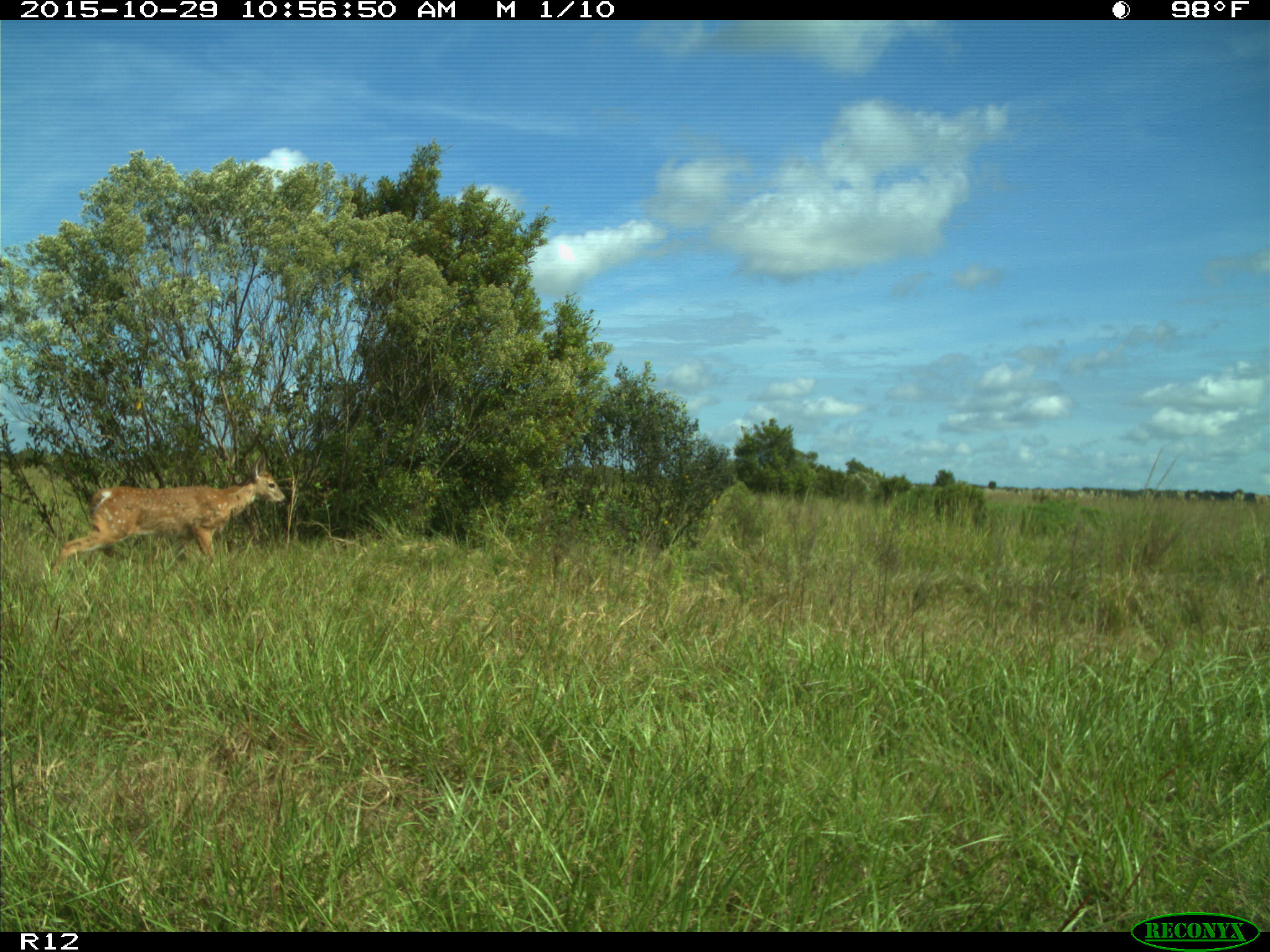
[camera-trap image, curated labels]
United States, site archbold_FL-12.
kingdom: Animalia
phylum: Chordata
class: Mammalia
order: Artiodactyla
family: Cervidae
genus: Odocoileus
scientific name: Odocoileus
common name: deer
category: unidentified deer